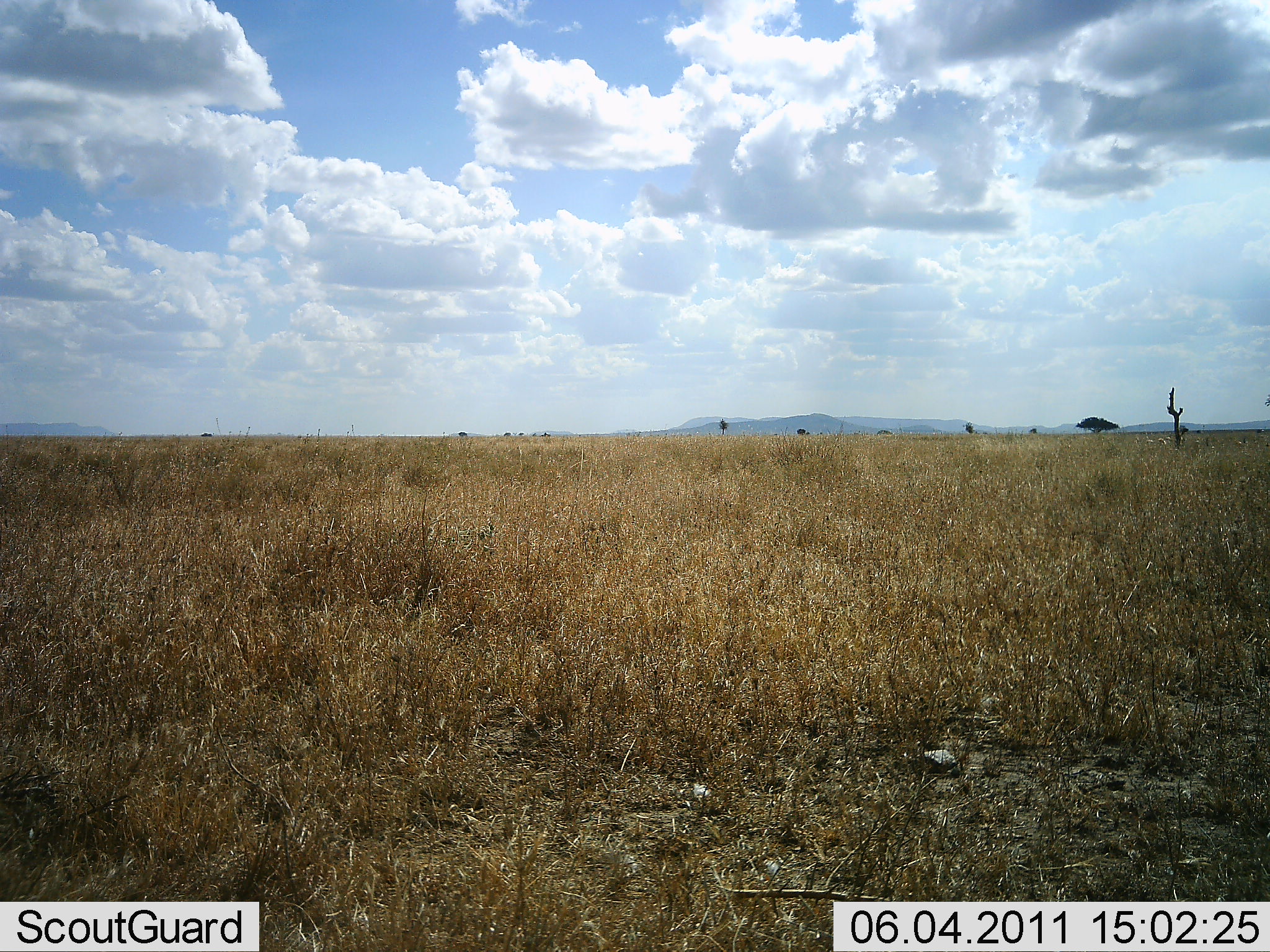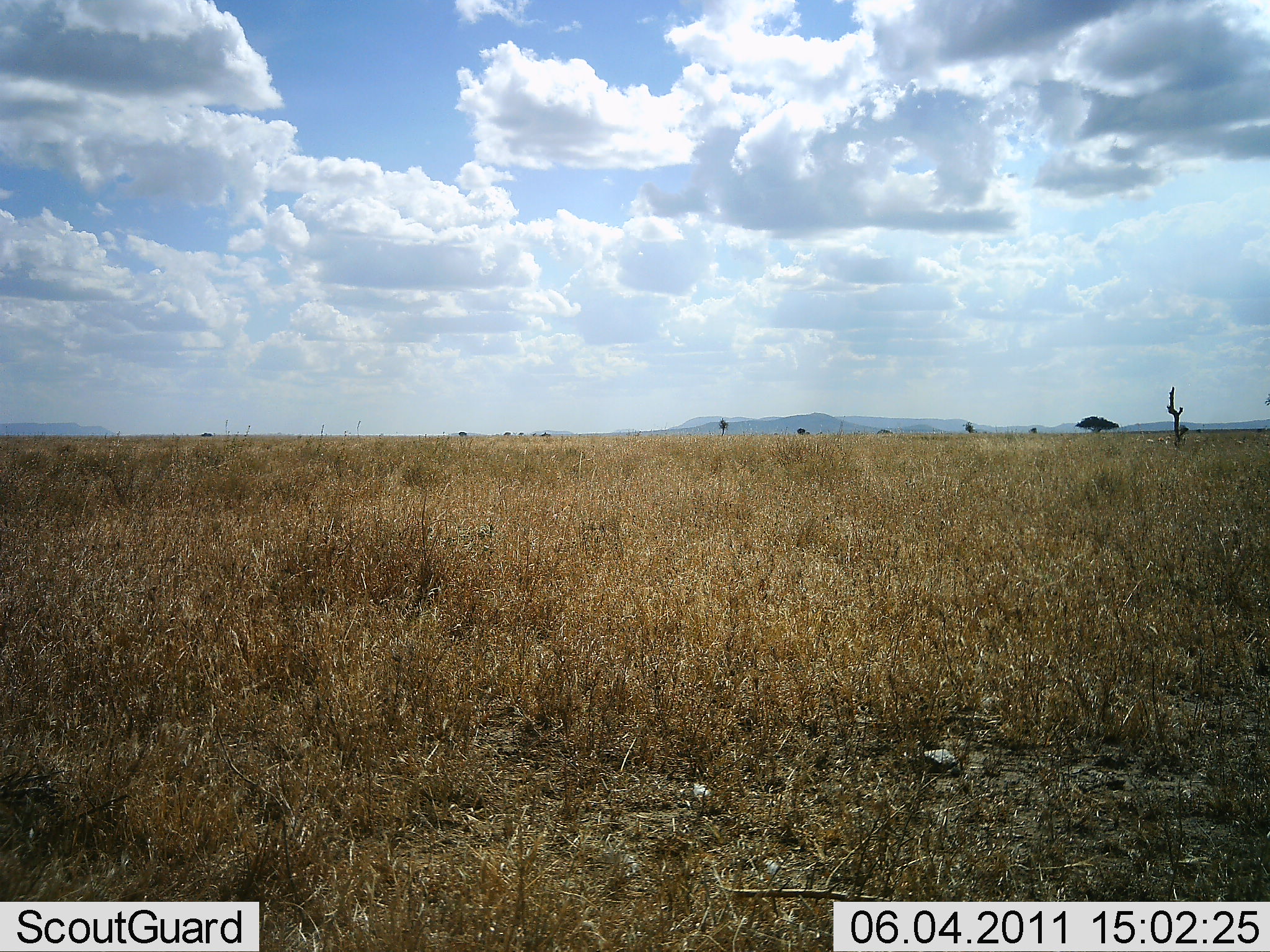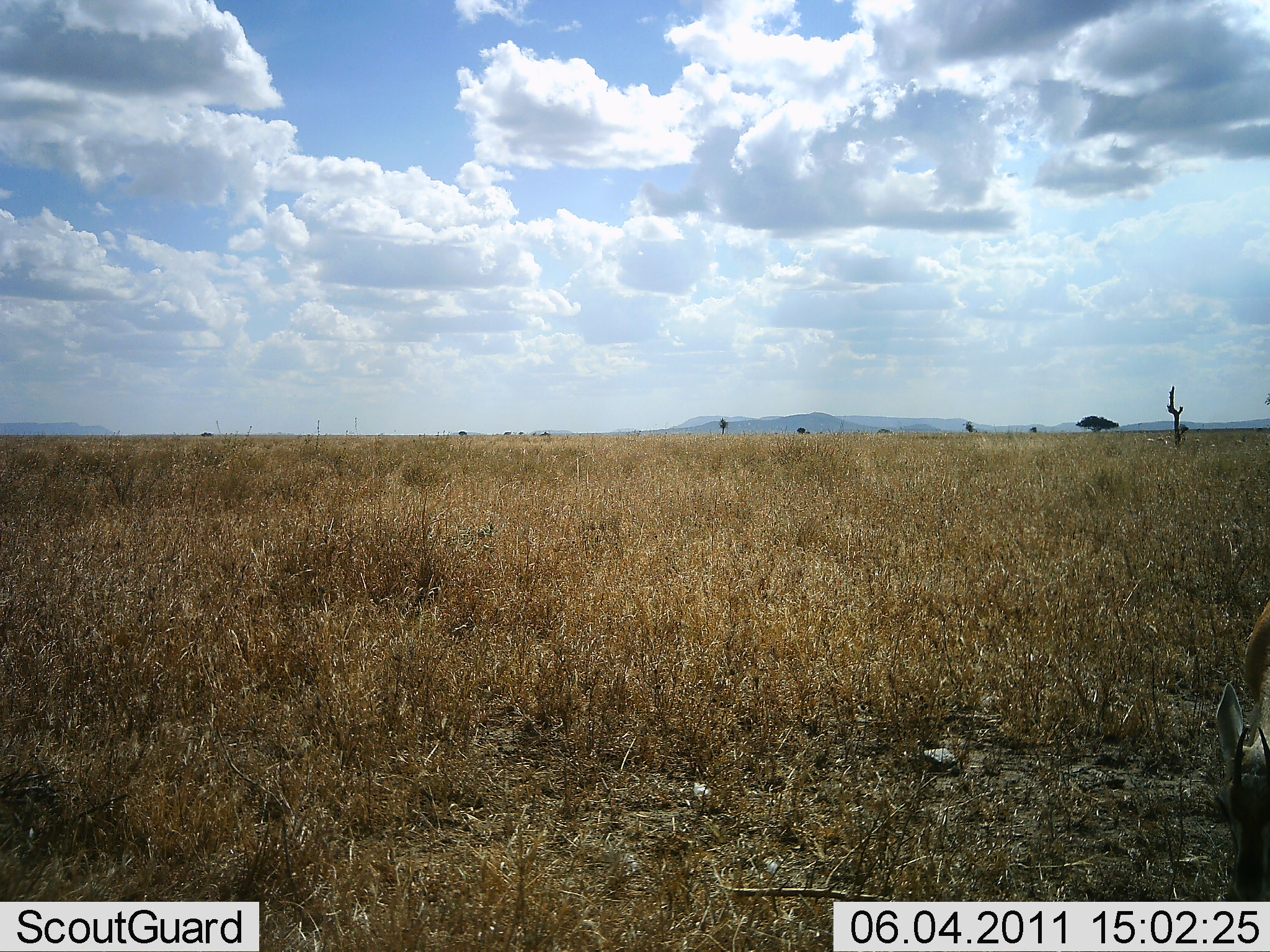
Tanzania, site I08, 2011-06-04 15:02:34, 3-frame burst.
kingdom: Animalia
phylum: Chordata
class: Mammalia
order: Artiodactyla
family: Bovidae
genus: Nanger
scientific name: Nanger granti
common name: grant's gazelle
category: gazellegrants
Gazellegrants (grant's gazelle) (Nanger granti), count 1. Behavior (volunteer vote fractions): standing 12%, resting 0%, moving 25%, interacting 0%. Young present (vote fraction): 0%. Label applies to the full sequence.